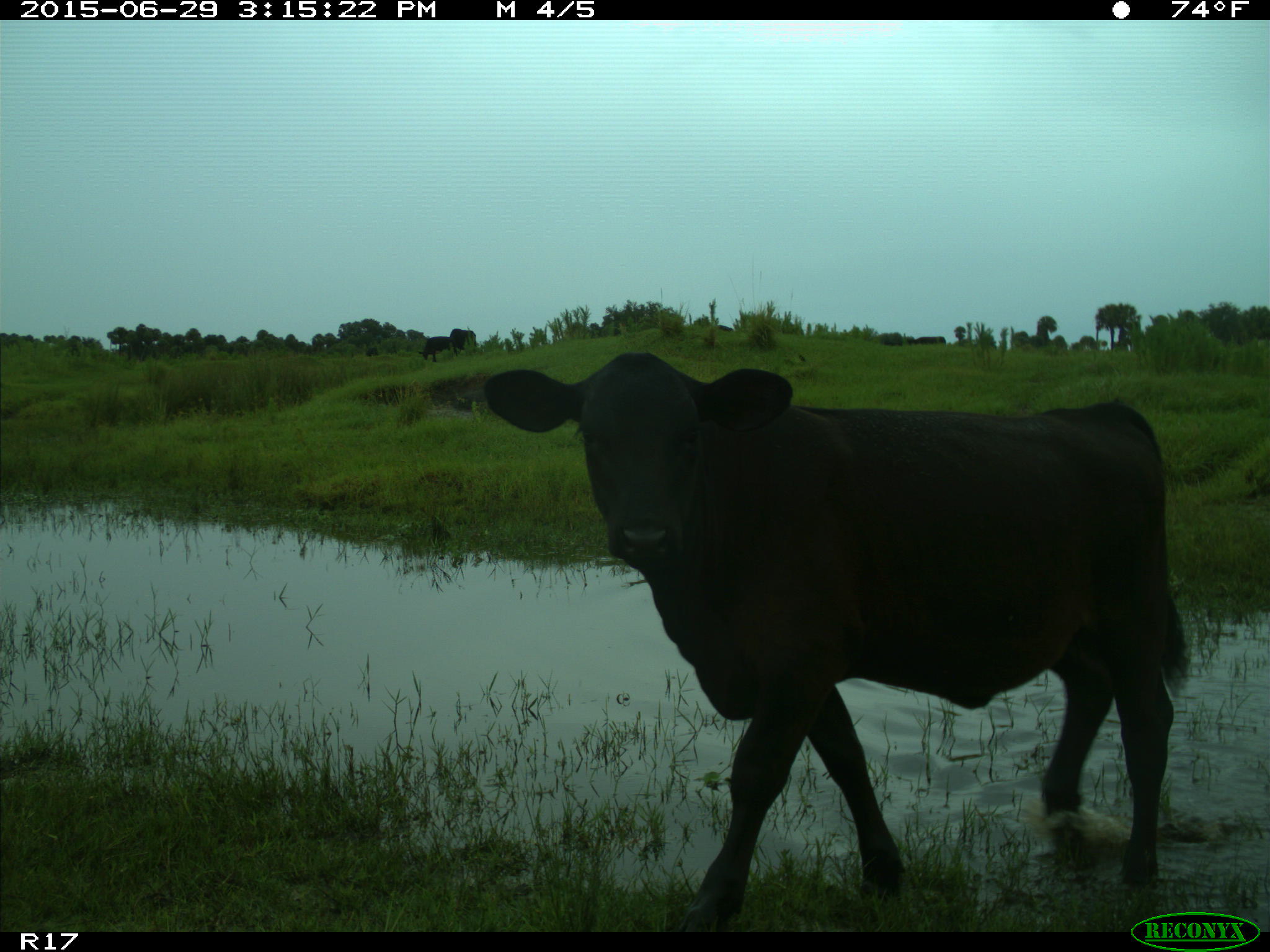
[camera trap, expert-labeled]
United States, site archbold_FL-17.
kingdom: Animalia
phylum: Chordata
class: Mammalia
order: Artiodactyla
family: Bovidae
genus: Bos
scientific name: Bos taurus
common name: domestic cow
Bos taurus (domestic cow).